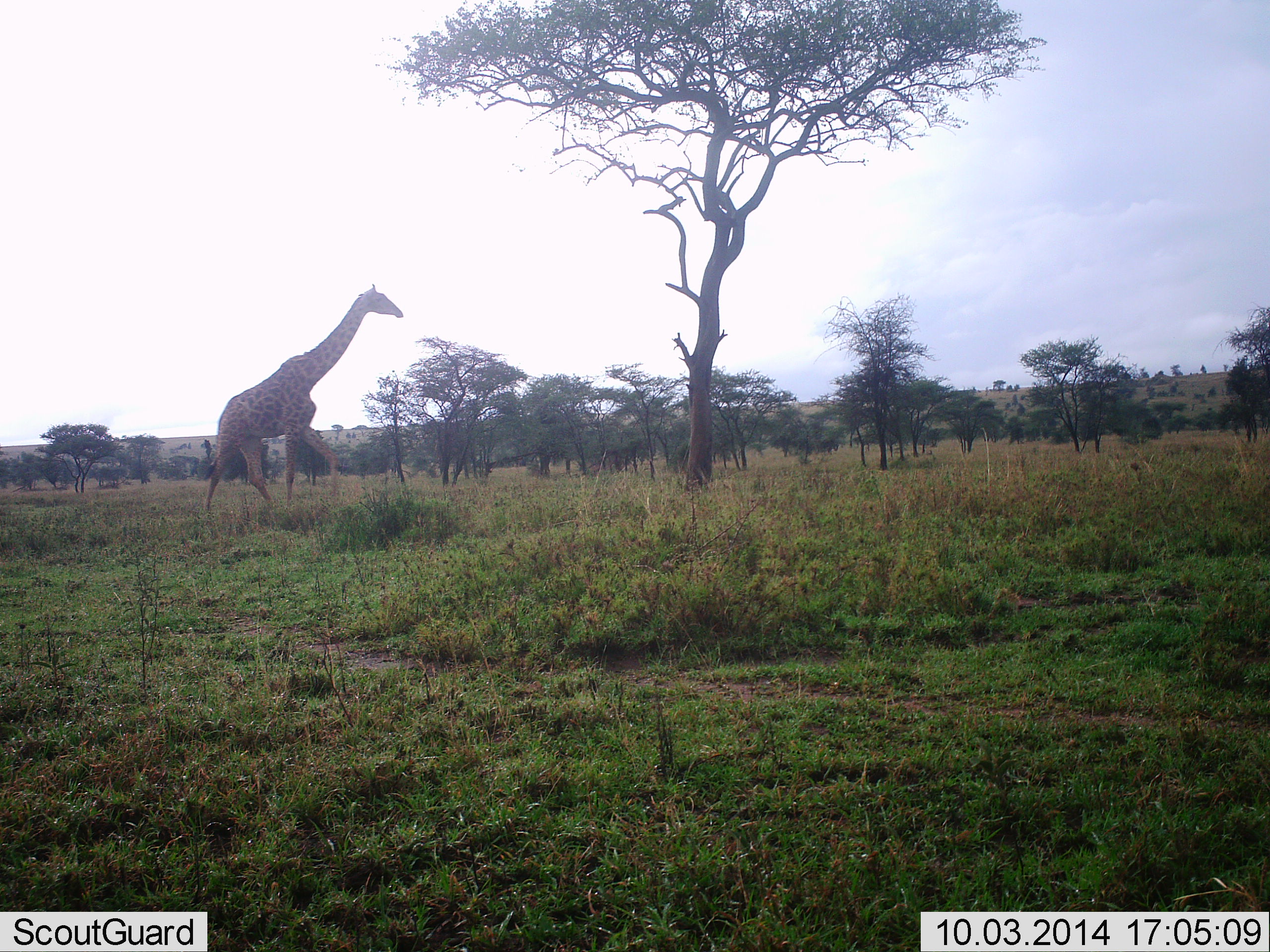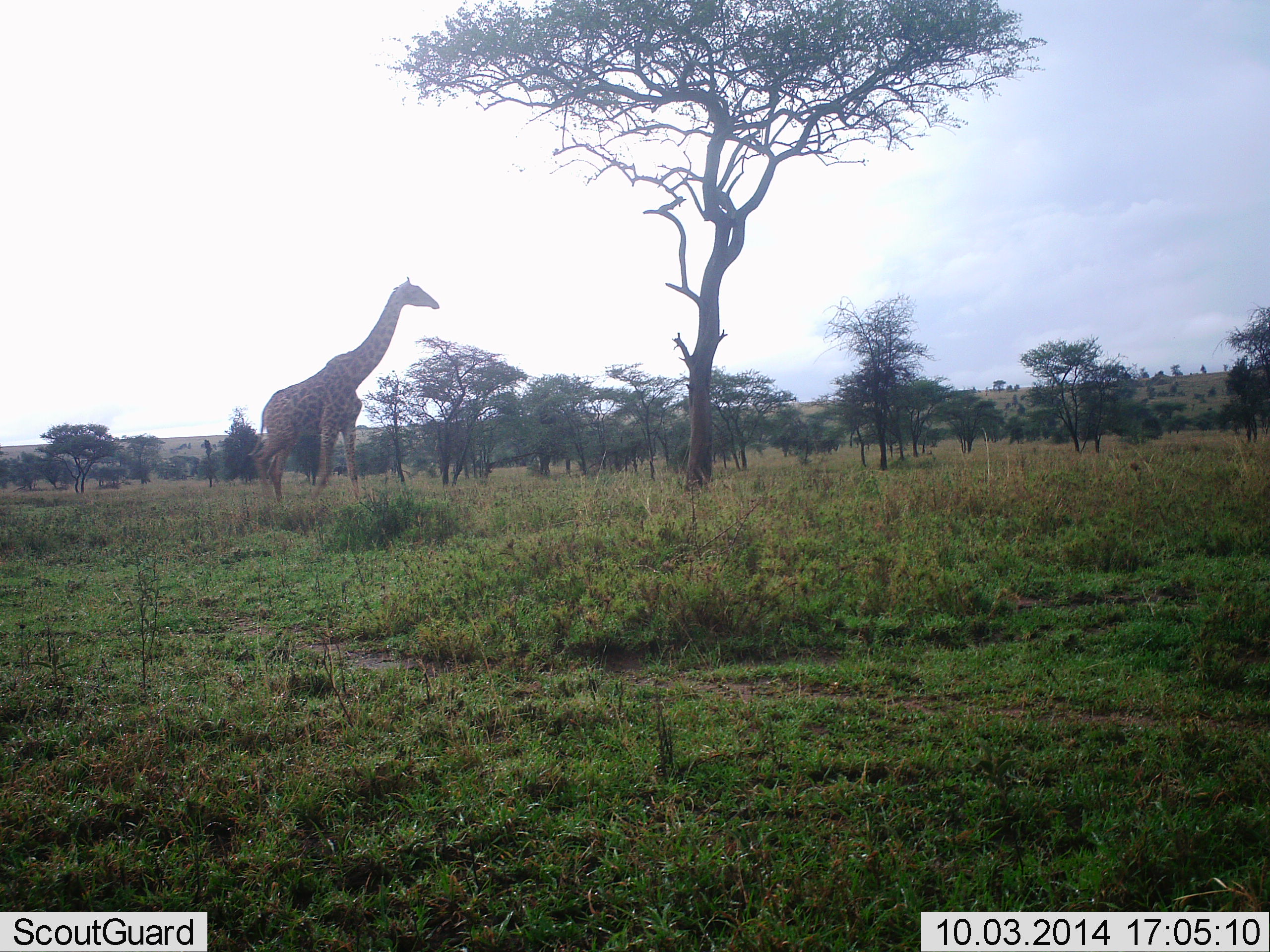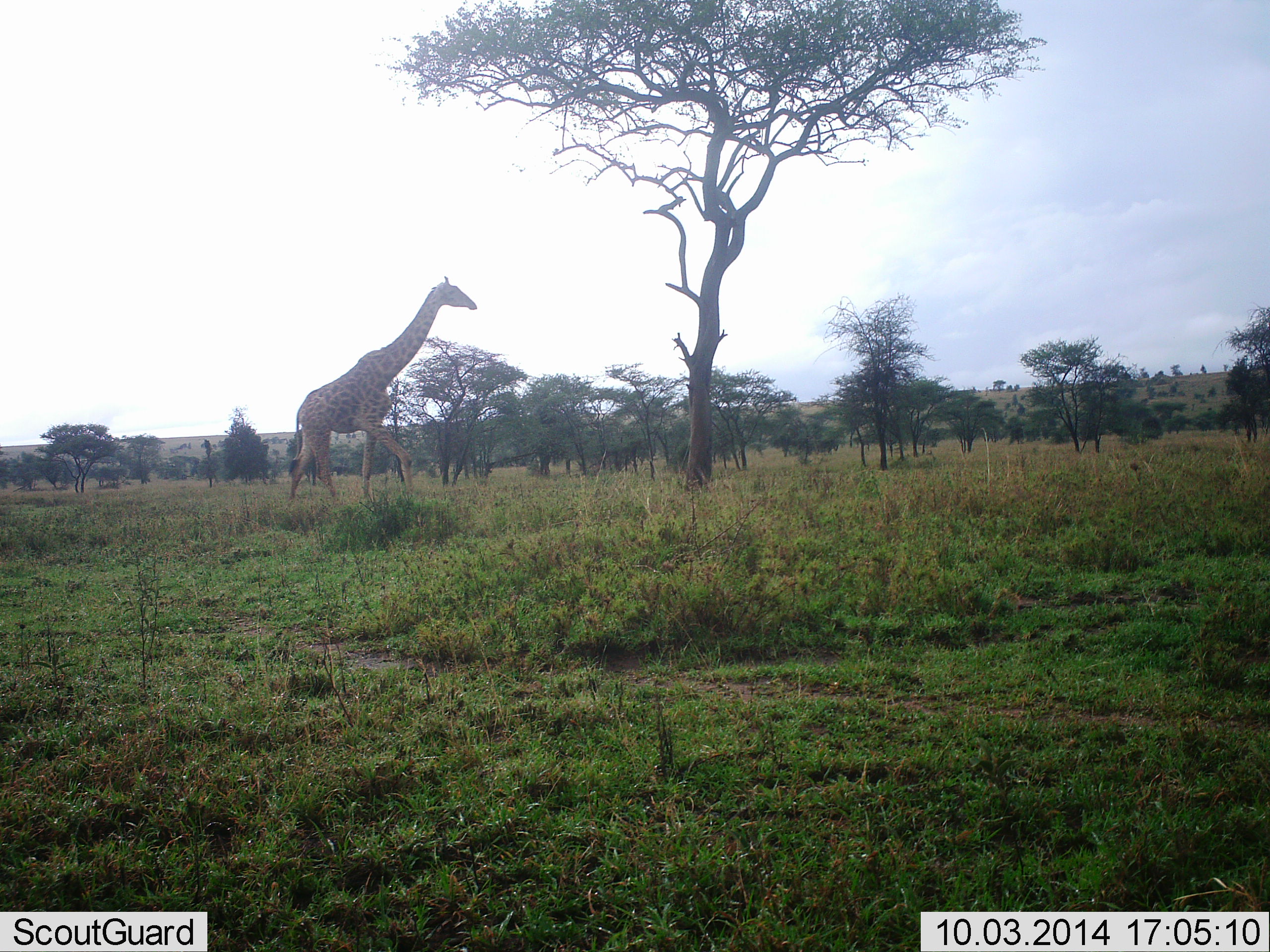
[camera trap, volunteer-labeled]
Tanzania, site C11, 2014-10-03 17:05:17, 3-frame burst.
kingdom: Animalia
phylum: Chordata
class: Mammalia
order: Artiodactyla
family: Giraffidae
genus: Giraffa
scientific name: Giraffa camelopardalis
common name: giraffe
Giraffe (Giraffa camelopardalis), count 1. Behavior (volunteer vote fractions): standing 10%, resting 0%, moving 100%, interacting 0%. Young present (vote fraction): 0%. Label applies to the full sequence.